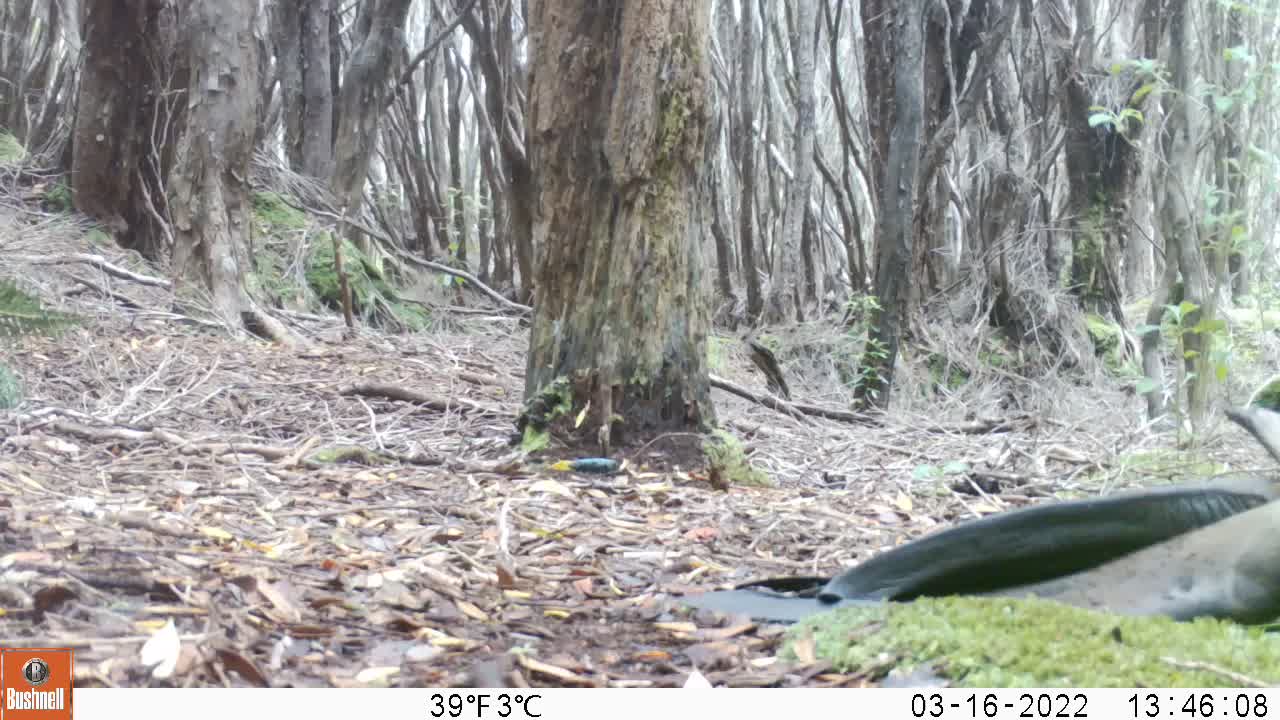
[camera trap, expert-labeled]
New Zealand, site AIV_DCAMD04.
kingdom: Animalia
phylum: Chordata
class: Mammalia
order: Carnivora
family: Otariidae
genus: Phocarctos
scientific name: Phocarctos hookeri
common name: new zealand sea lion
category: sealion